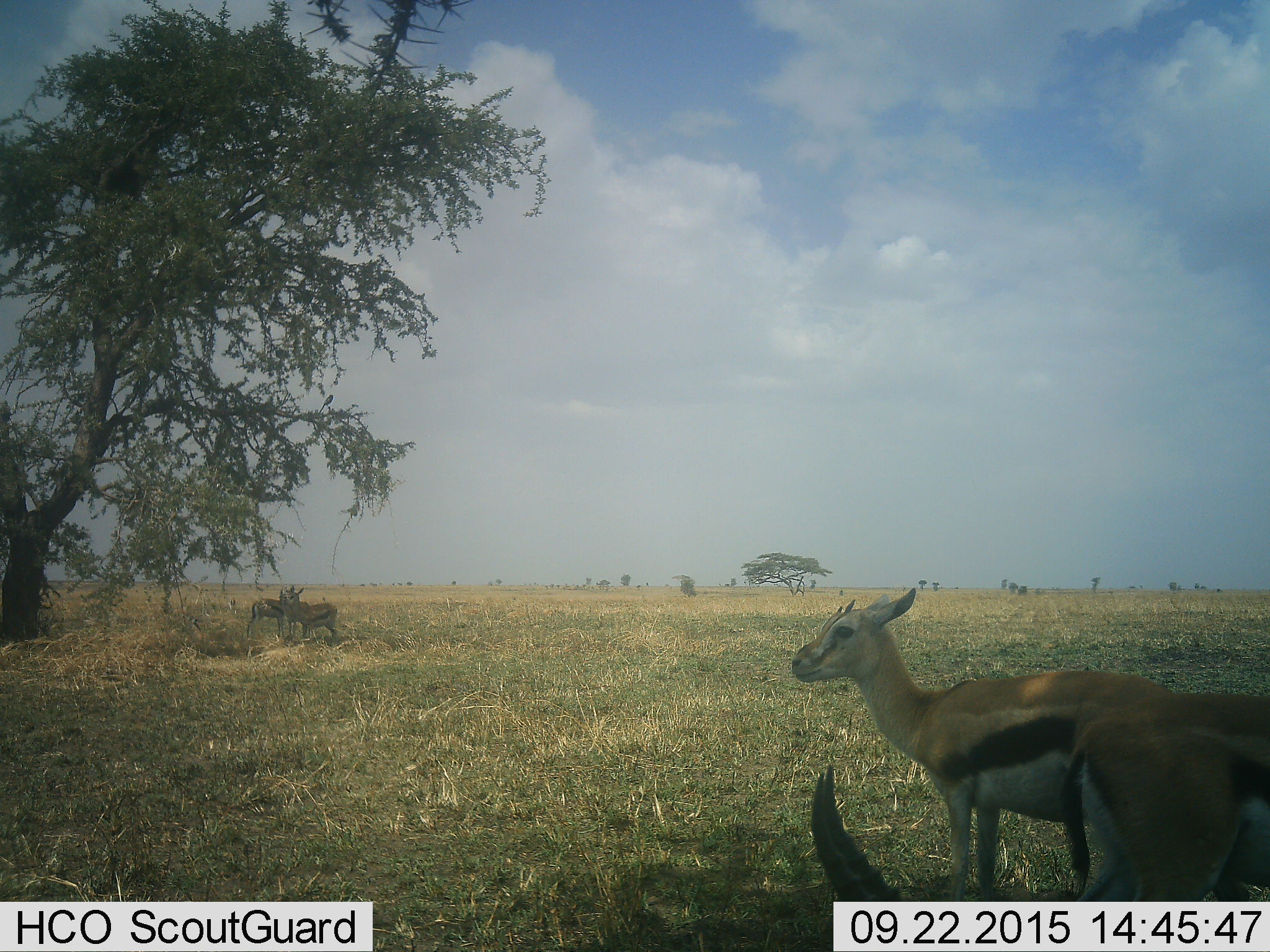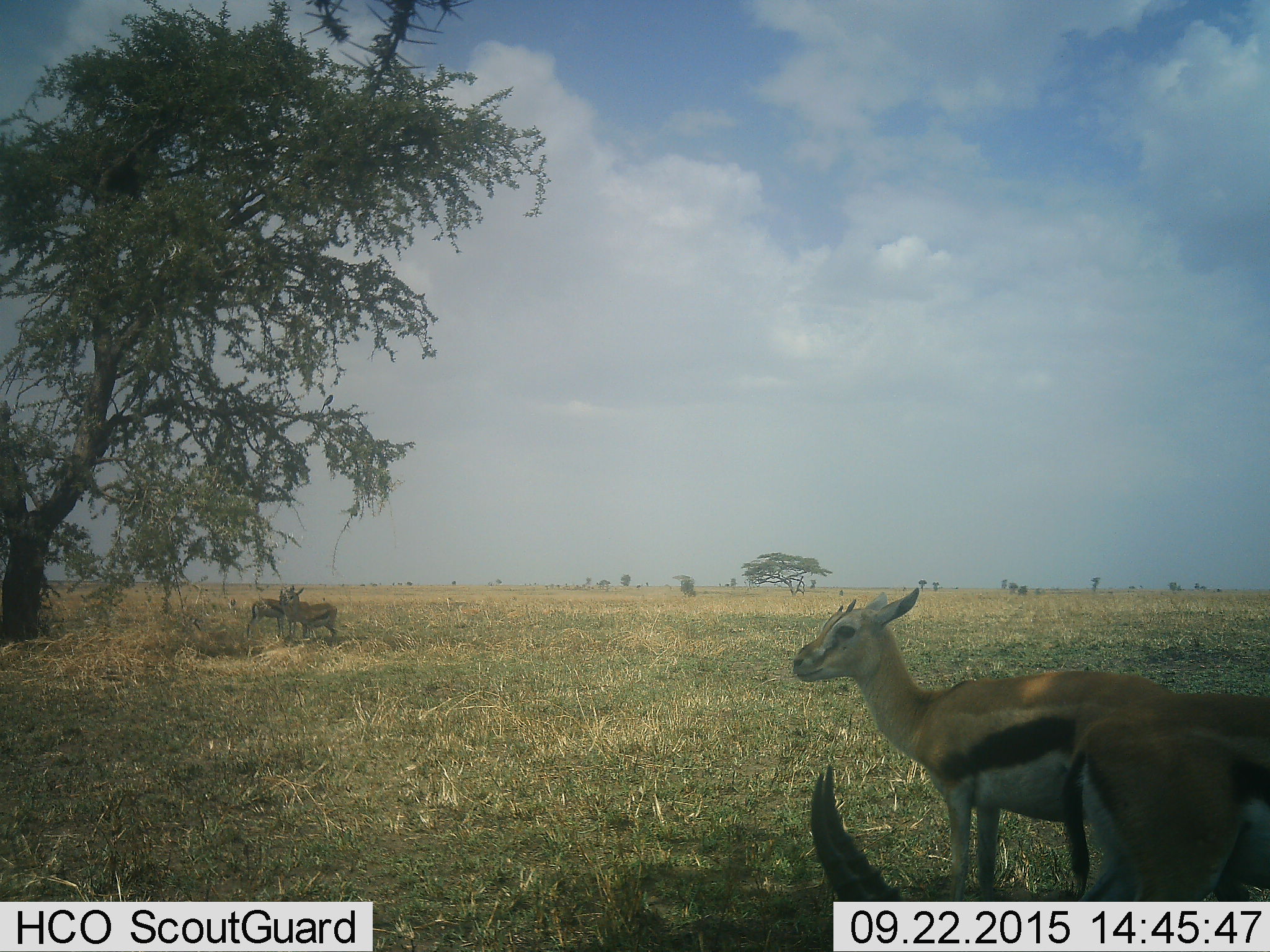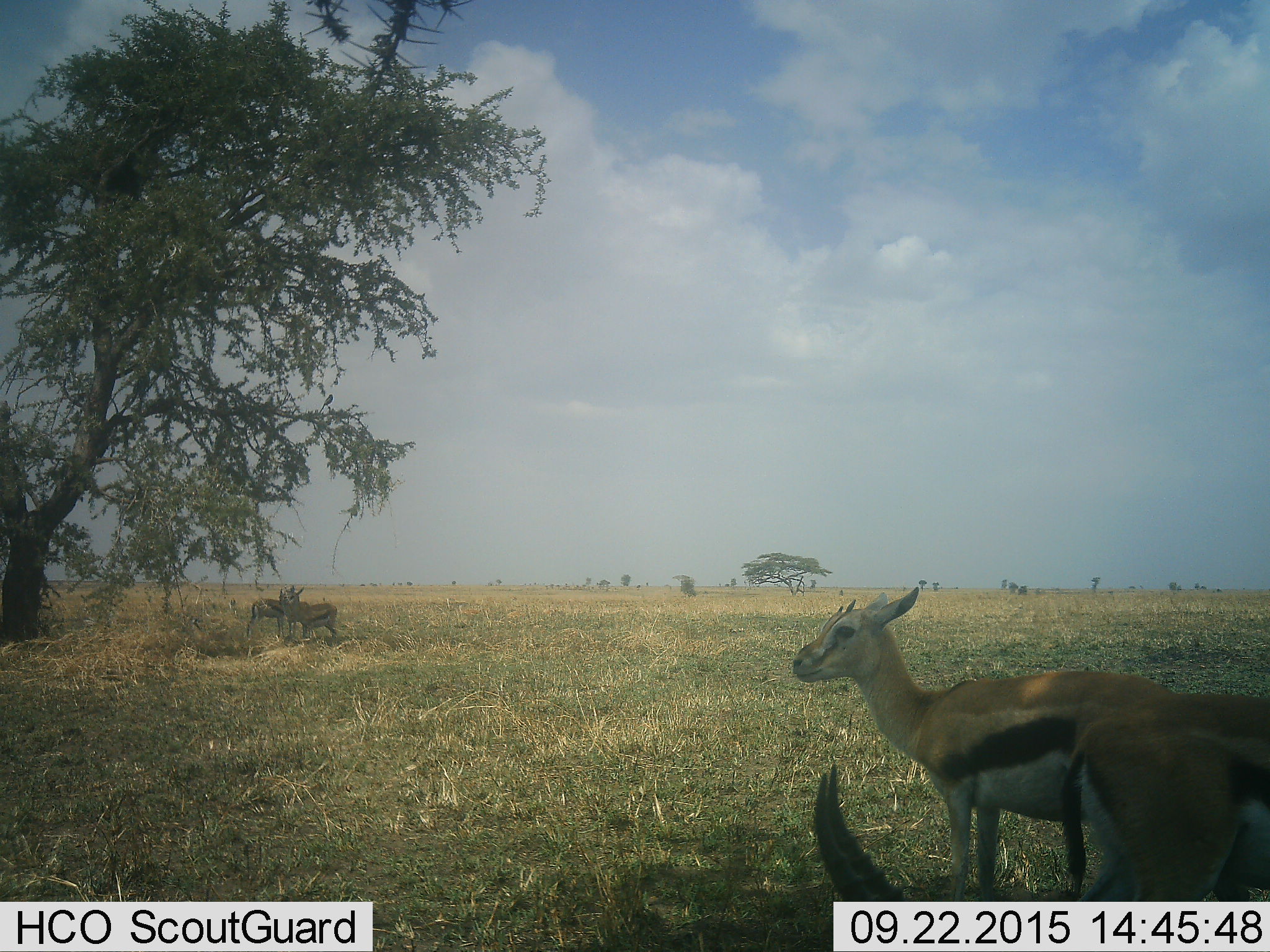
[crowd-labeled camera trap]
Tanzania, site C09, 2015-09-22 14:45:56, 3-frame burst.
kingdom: Animalia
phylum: Chordata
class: Mammalia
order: Artiodactyla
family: Bovidae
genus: Eudorcas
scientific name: Eudorcas thomsonii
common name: thomson's gazelle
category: gazellethomsons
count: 4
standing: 93%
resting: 13%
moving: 7%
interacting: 0%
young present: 20%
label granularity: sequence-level